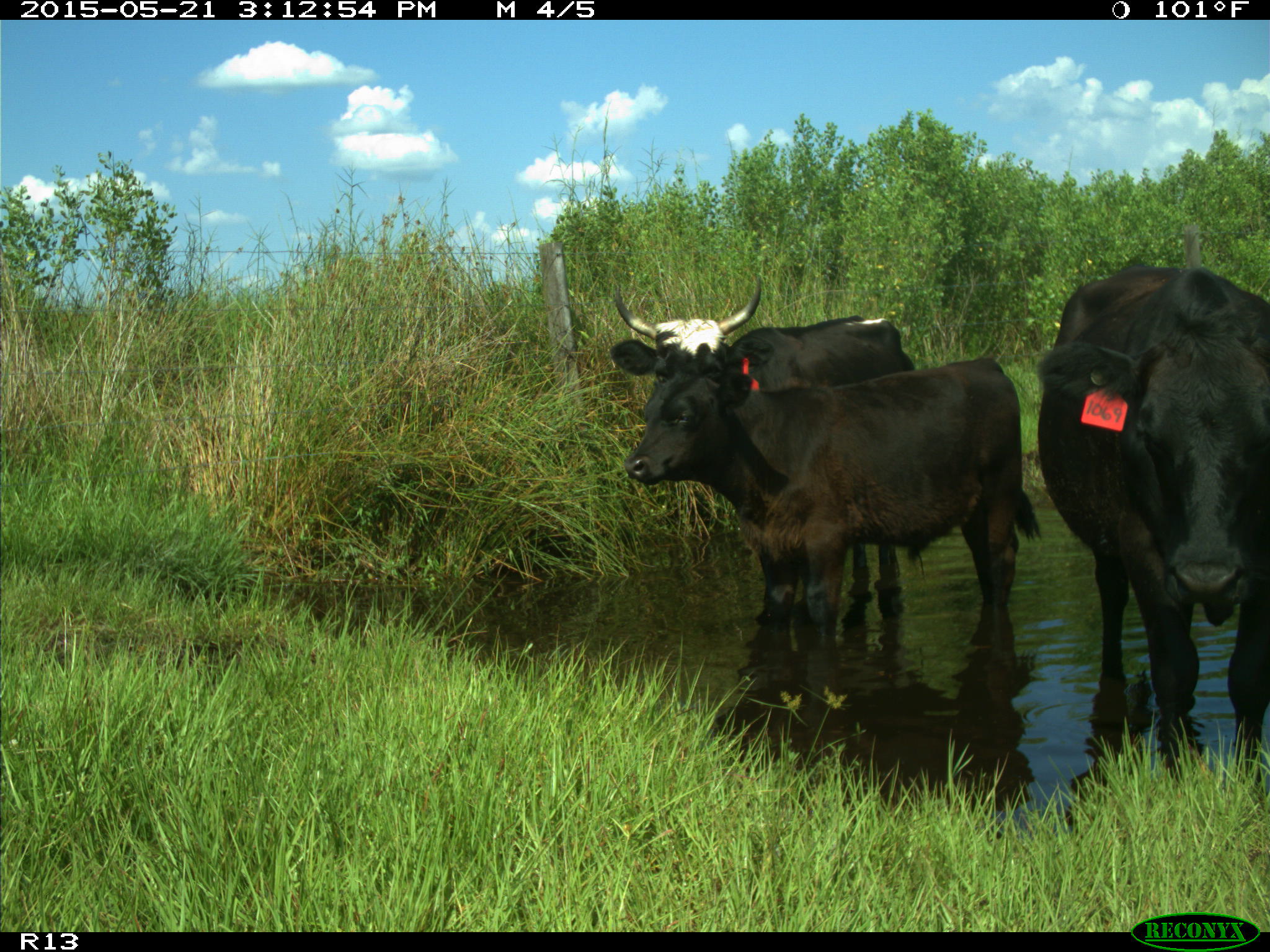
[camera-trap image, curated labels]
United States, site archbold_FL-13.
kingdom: Animalia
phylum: Chordata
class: Mammalia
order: Artiodactyla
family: Bovidae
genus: Bos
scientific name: Bos taurus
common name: domestic cow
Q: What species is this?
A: Bos taurus (domestic cow).